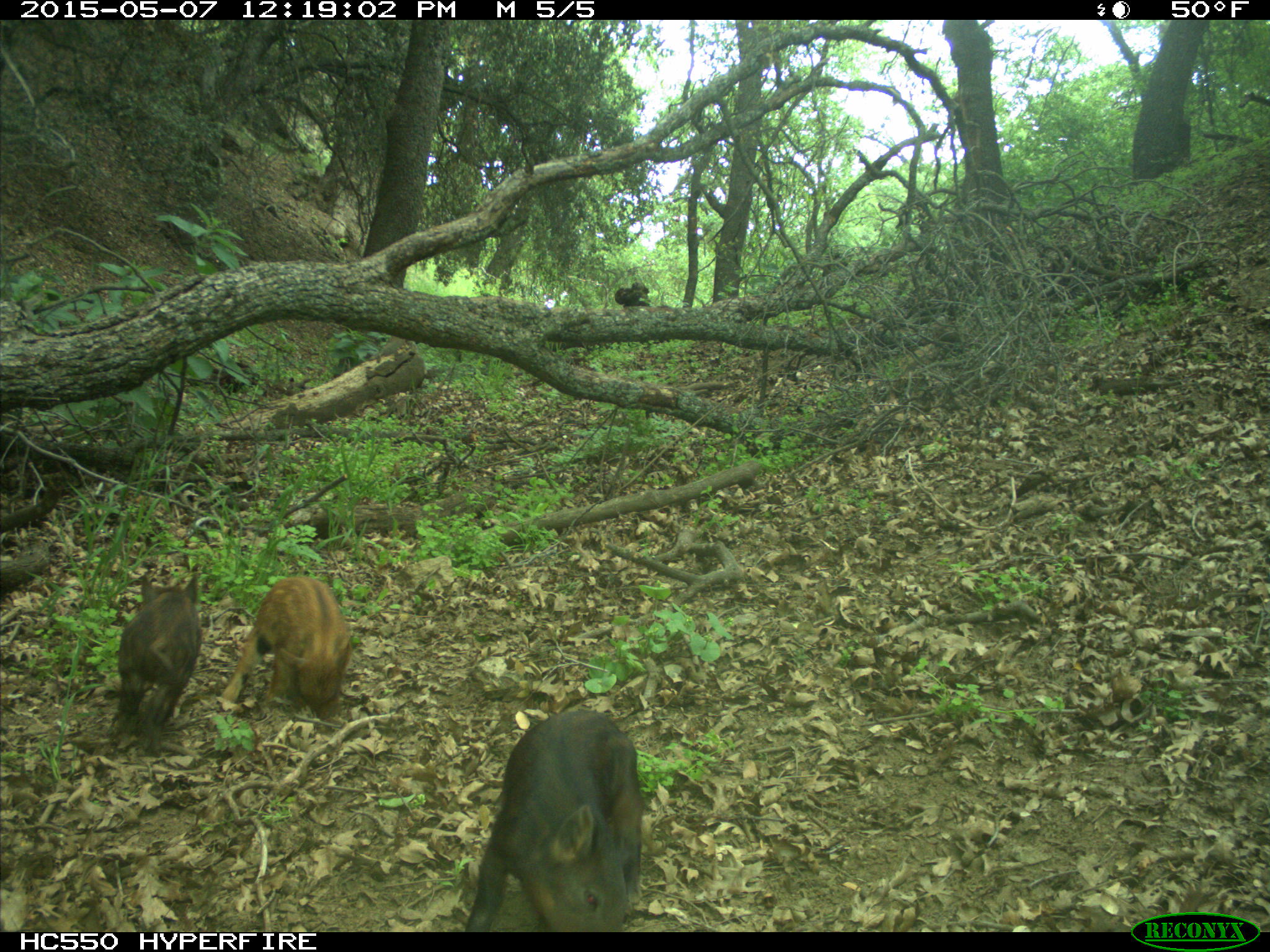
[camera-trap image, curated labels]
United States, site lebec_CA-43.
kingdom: Animalia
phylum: Chordata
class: Mammalia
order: Artiodactyla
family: Suidae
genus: Sus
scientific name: Sus scrofa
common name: wild boar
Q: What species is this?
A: Sus scrofa (wild boar).